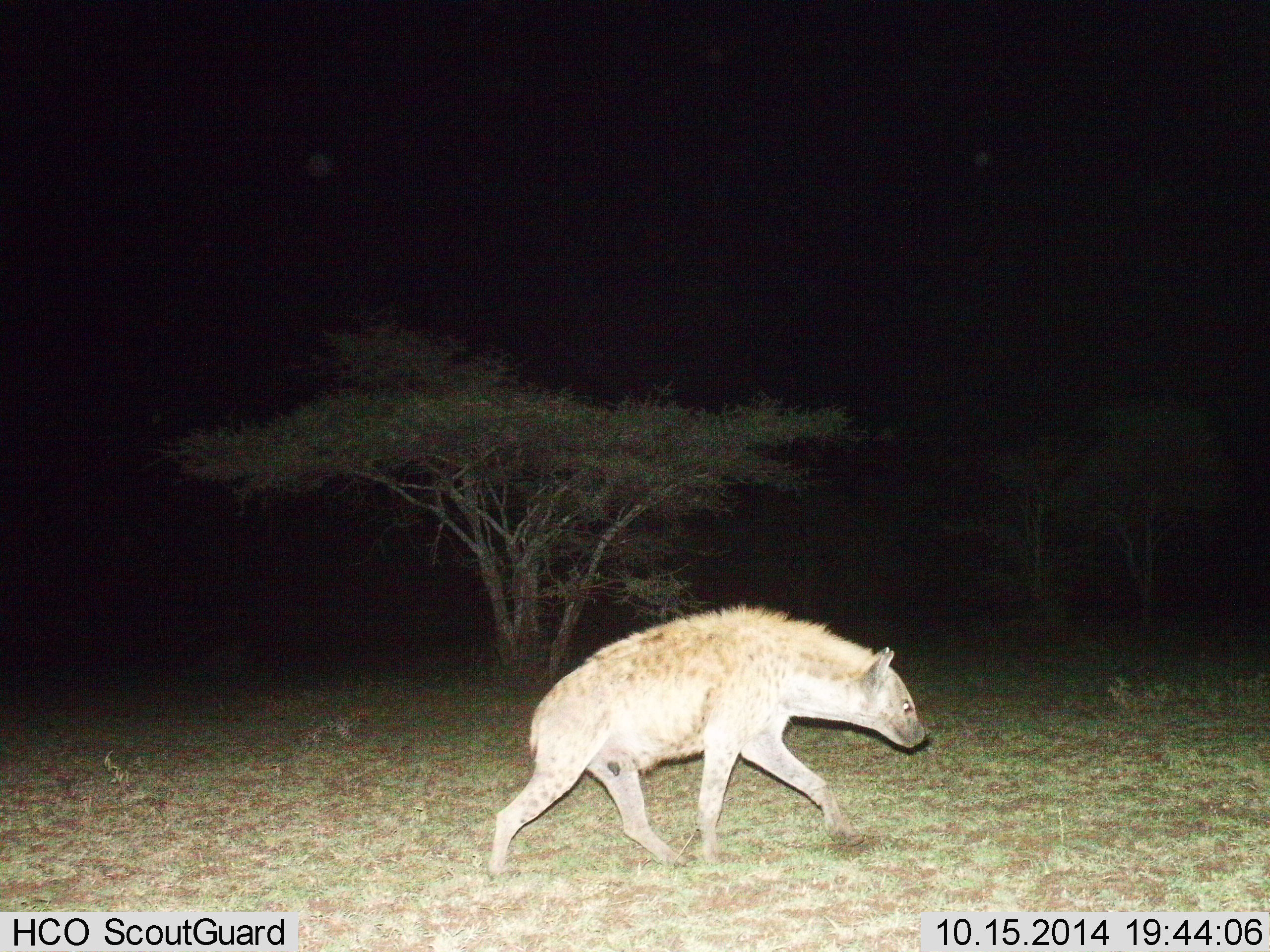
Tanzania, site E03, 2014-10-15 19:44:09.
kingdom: Animalia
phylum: Chordata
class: Mammalia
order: Carnivora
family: Hyaenidae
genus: Crocuta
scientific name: Crocuta crocuta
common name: spotted hyena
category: hyenaspotted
Hyenaspotted (spotted hyena) (Crocuta crocuta), count 1. Behavior (volunteer vote fractions): standing 0%, resting 0%, moving 100%, interacting 0%. Young present (vote fraction): 0%. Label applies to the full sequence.